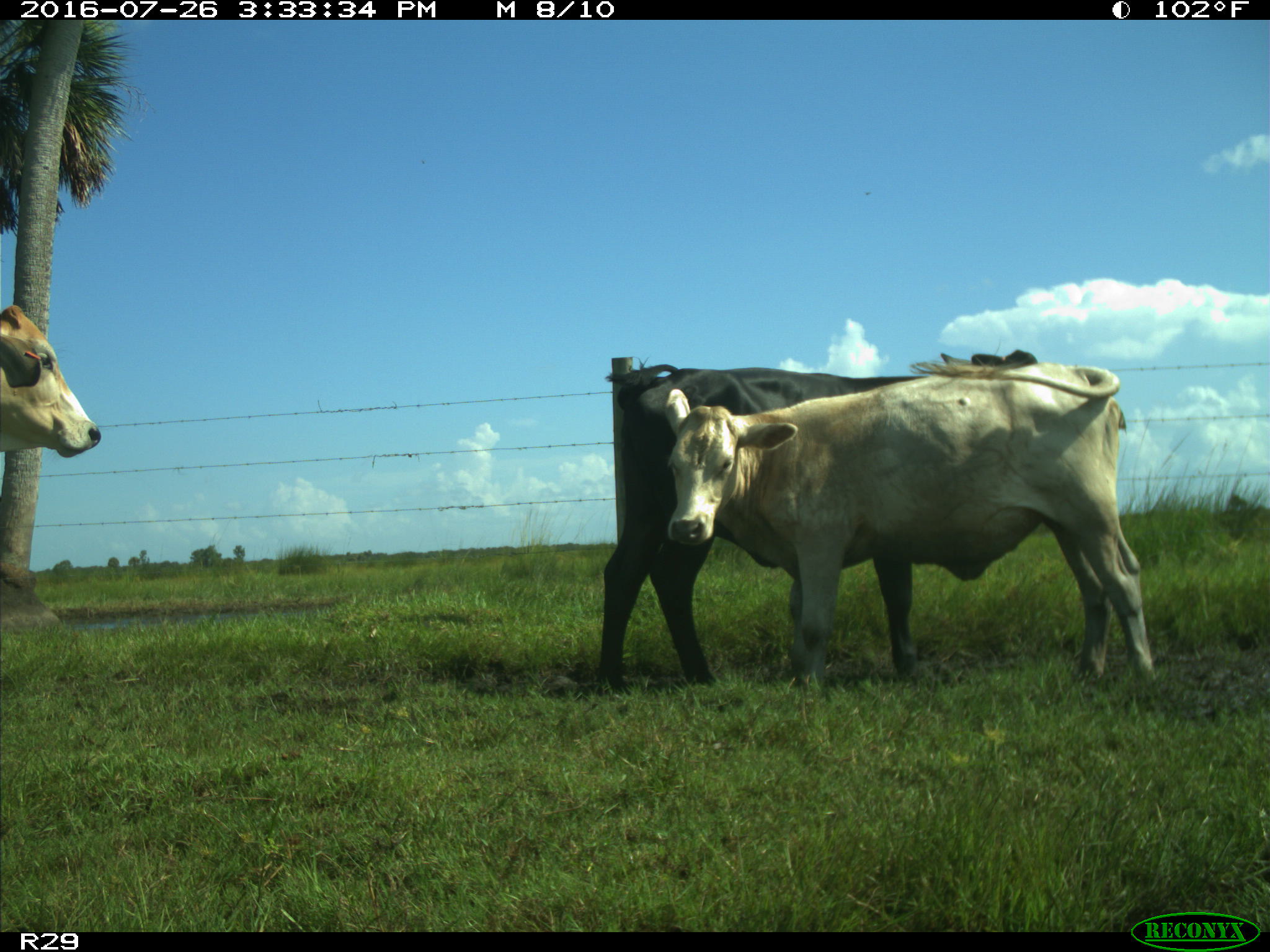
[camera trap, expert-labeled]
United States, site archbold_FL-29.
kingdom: Animalia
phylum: Chordata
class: Mammalia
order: Artiodactyla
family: Bovidae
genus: Bos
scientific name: Bos taurus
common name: domestic cow